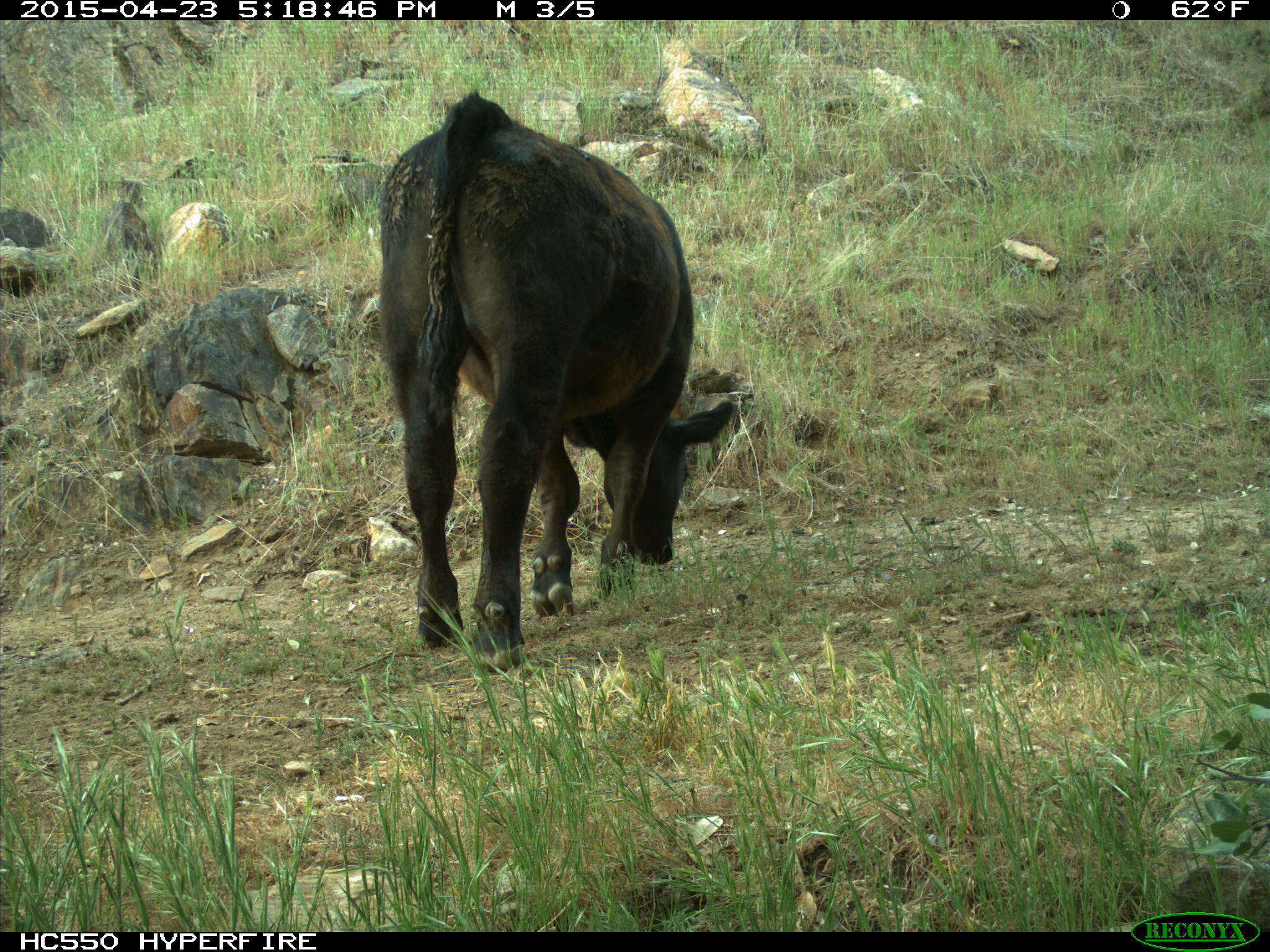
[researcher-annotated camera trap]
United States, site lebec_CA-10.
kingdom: Animalia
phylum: Chordata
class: Mammalia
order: Artiodactyla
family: Bovidae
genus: Bos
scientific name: Bos taurus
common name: domestic cow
Bos taurus (domestic cow).